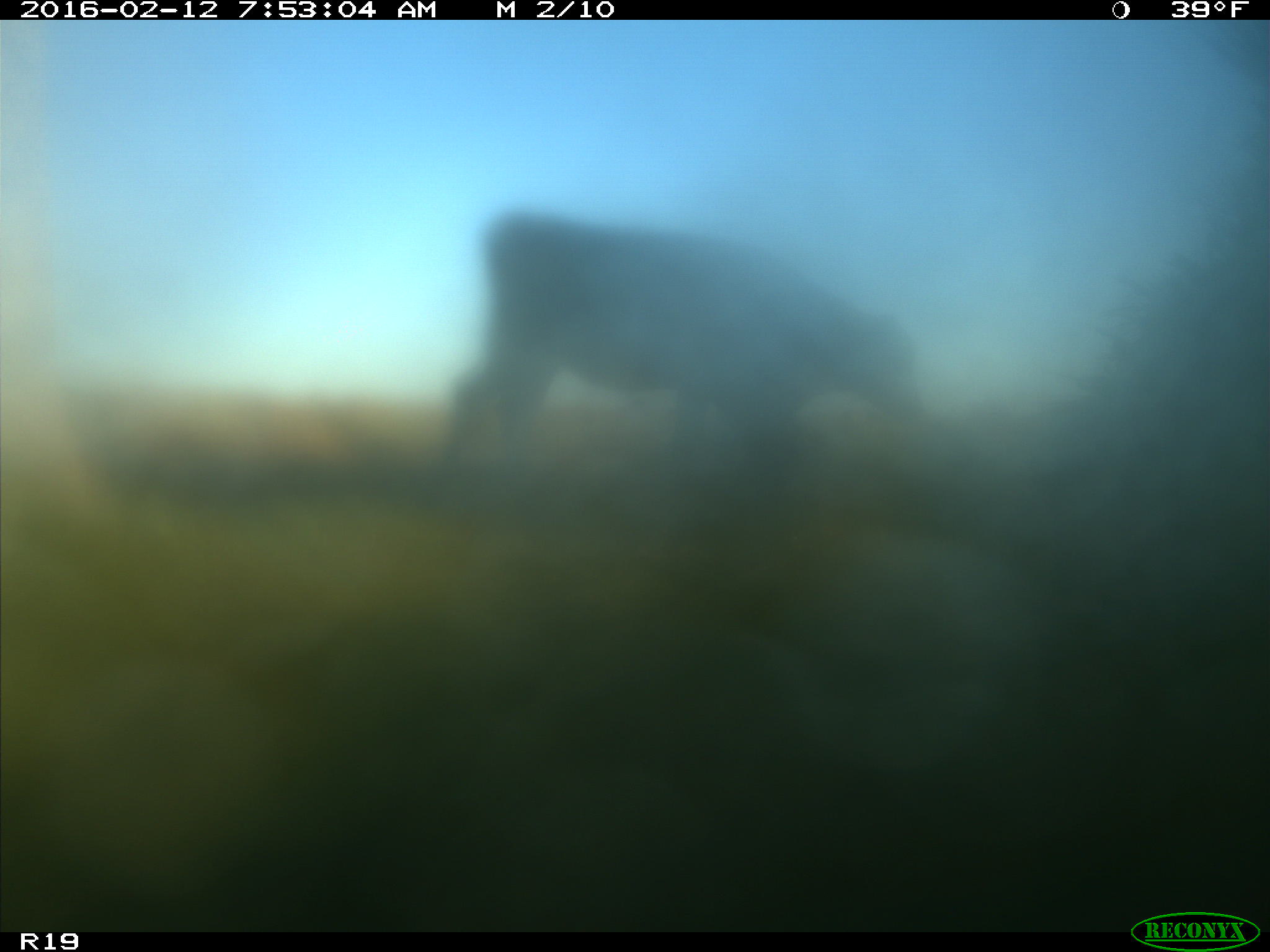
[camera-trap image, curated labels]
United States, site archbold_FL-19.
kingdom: Animalia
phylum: Chordata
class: Mammalia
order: Artiodactyla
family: Bovidae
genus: Bos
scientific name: Bos taurus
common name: domestic cow